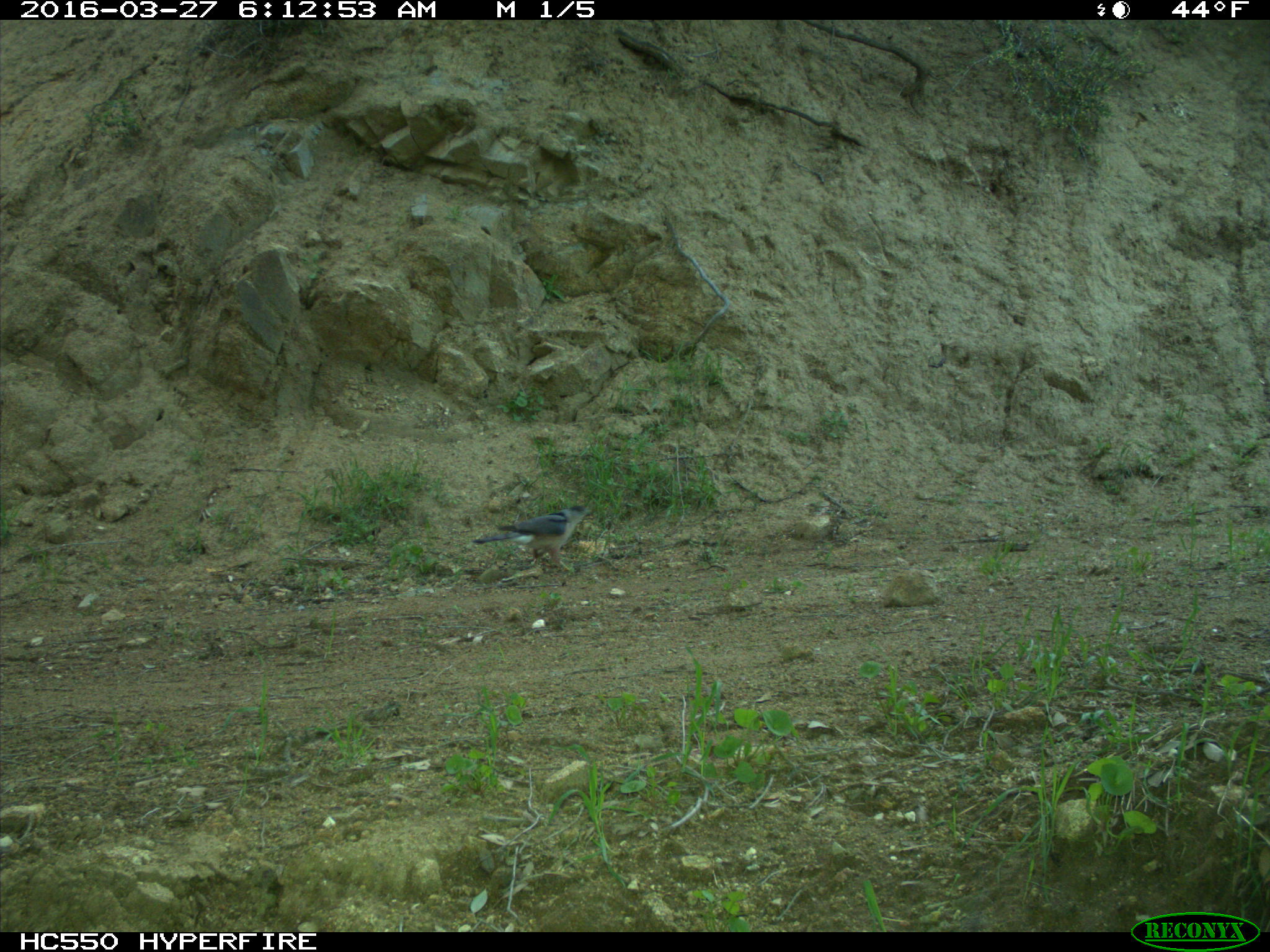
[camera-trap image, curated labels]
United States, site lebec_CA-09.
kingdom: Animalia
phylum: Chordata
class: Aves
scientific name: Aves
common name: birds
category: unidentified bird